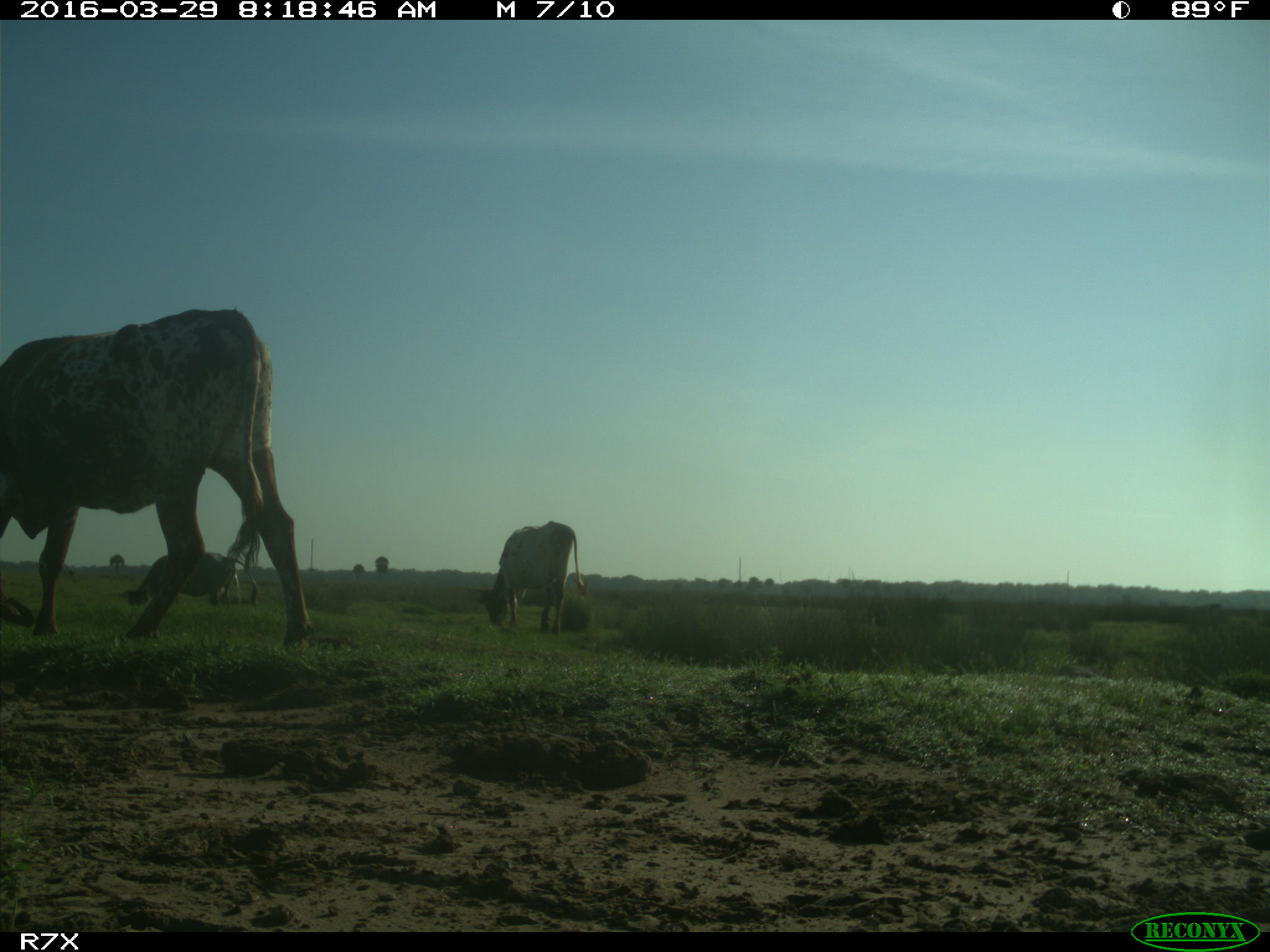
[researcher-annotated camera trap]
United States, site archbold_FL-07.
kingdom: Animalia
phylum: Chordata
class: Mammalia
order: Artiodactyla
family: Bovidae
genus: Bos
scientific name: Bos taurus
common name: domestic cow